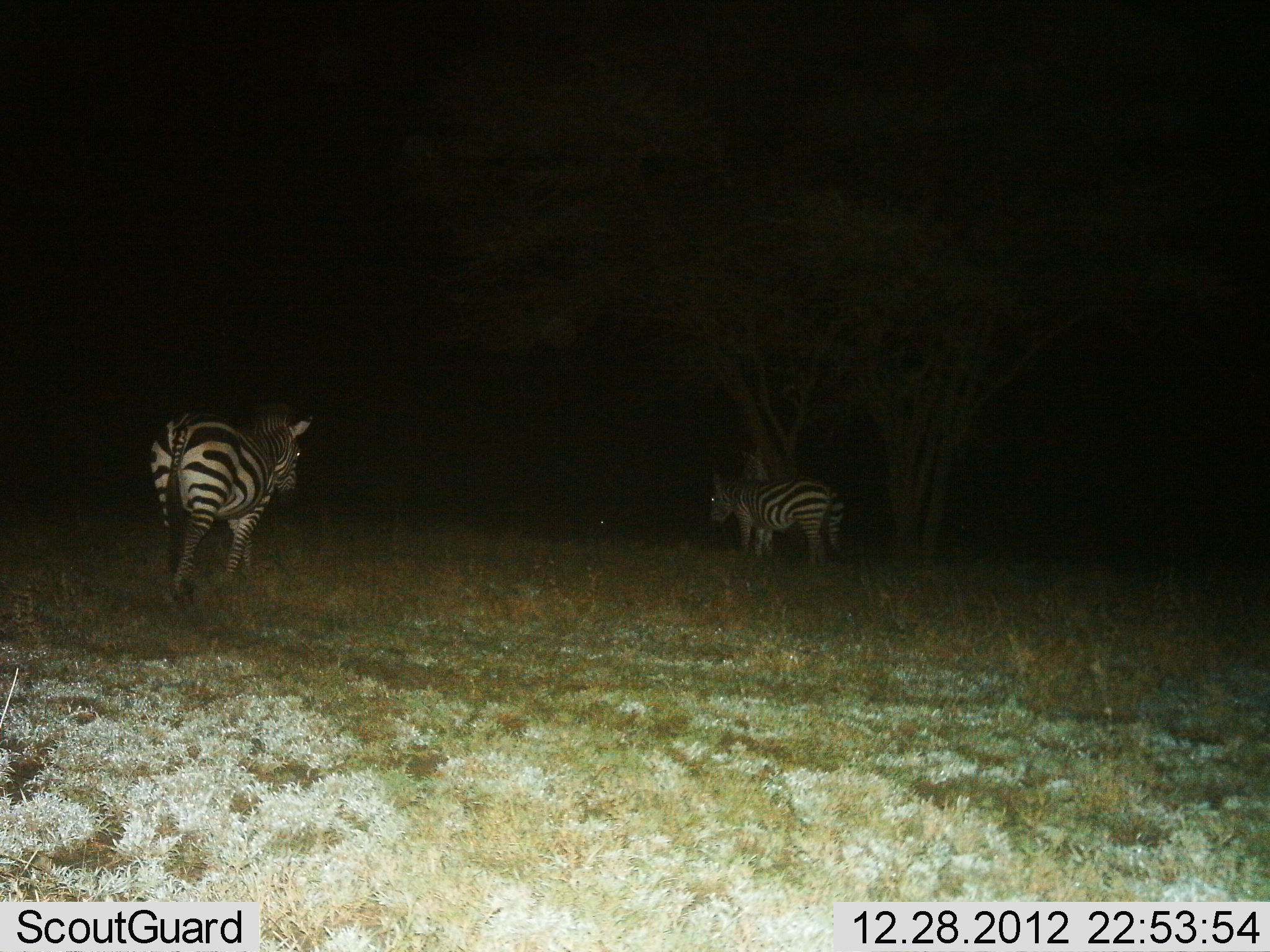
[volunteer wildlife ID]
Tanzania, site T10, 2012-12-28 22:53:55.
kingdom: Animalia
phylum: Chordata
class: Mammalia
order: Perissodactyla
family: Equidae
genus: Equus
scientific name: Equus quagga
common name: plains zebra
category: zebra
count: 2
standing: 50%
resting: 0%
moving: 50%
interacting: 0%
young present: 0%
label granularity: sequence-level